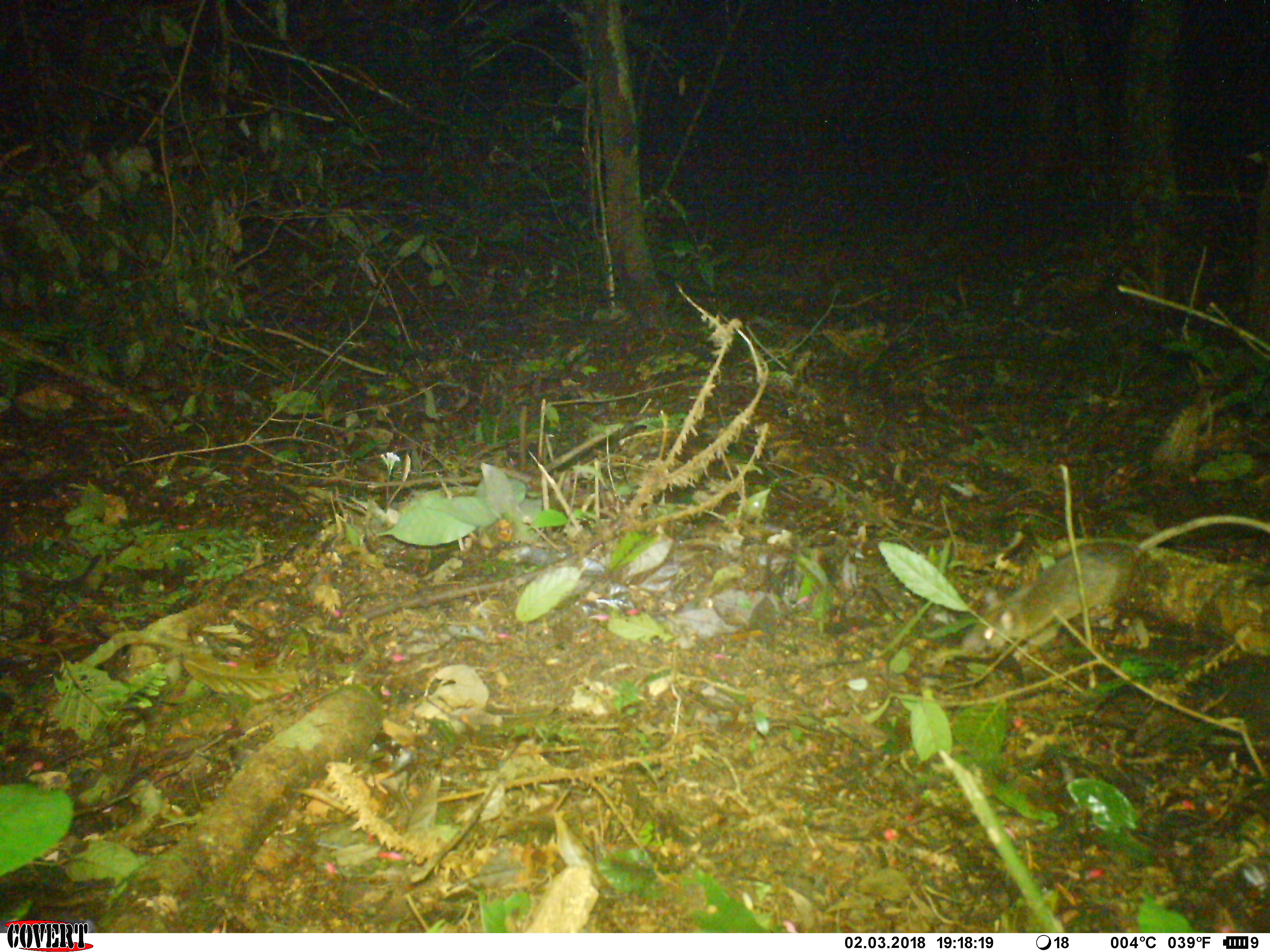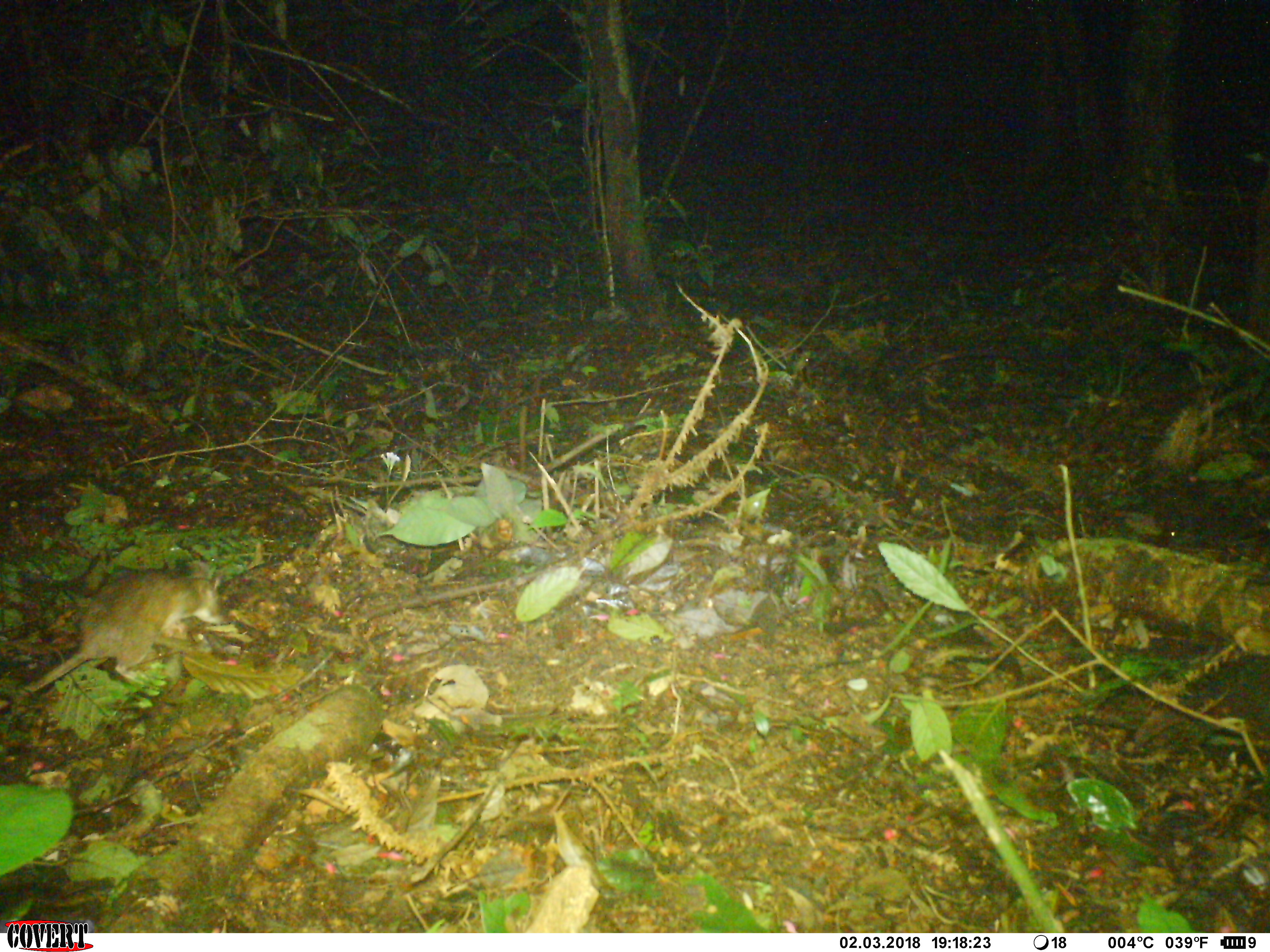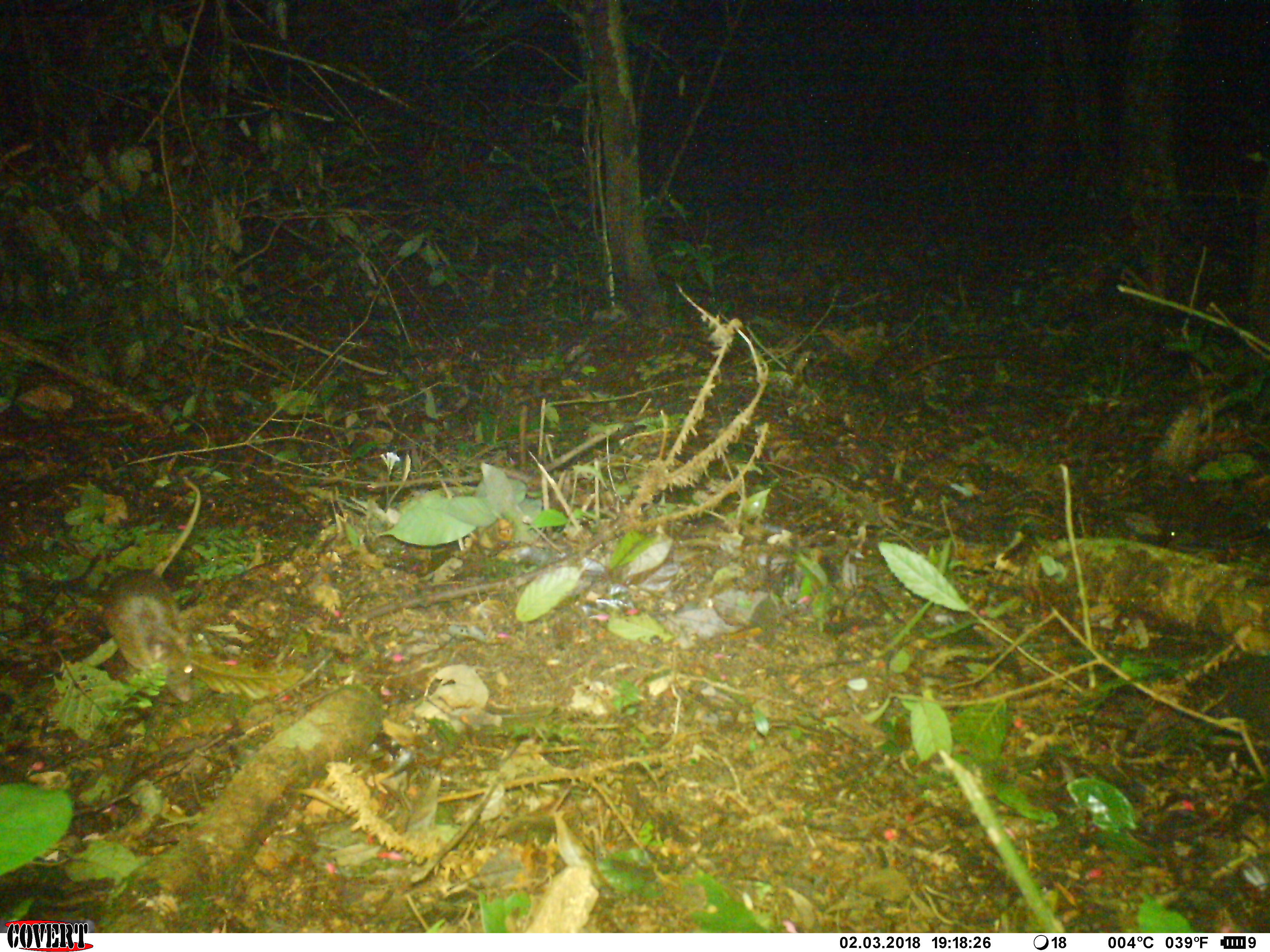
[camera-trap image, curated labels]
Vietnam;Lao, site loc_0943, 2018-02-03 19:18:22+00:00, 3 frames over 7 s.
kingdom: Animalia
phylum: Chordata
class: Mammalia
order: Rodentia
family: Muridae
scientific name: Muridae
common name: old-world mice and rats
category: unidentified murid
Unidentified murid (old-world mice and rats) (Muridae). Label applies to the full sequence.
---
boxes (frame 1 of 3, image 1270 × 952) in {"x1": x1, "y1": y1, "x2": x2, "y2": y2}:
unidentified murid: {"x1": 958, "y1": 512, "x2": 1270, "y2": 662}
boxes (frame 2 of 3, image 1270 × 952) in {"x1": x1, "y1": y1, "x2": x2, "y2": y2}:
unidentified murid: {"x1": 0, "y1": 559, "x2": 227, "y2": 709}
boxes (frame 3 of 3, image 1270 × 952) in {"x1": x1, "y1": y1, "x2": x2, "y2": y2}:
unidentified murid: {"x1": 106, "y1": 469, "x2": 207, "y2": 693}